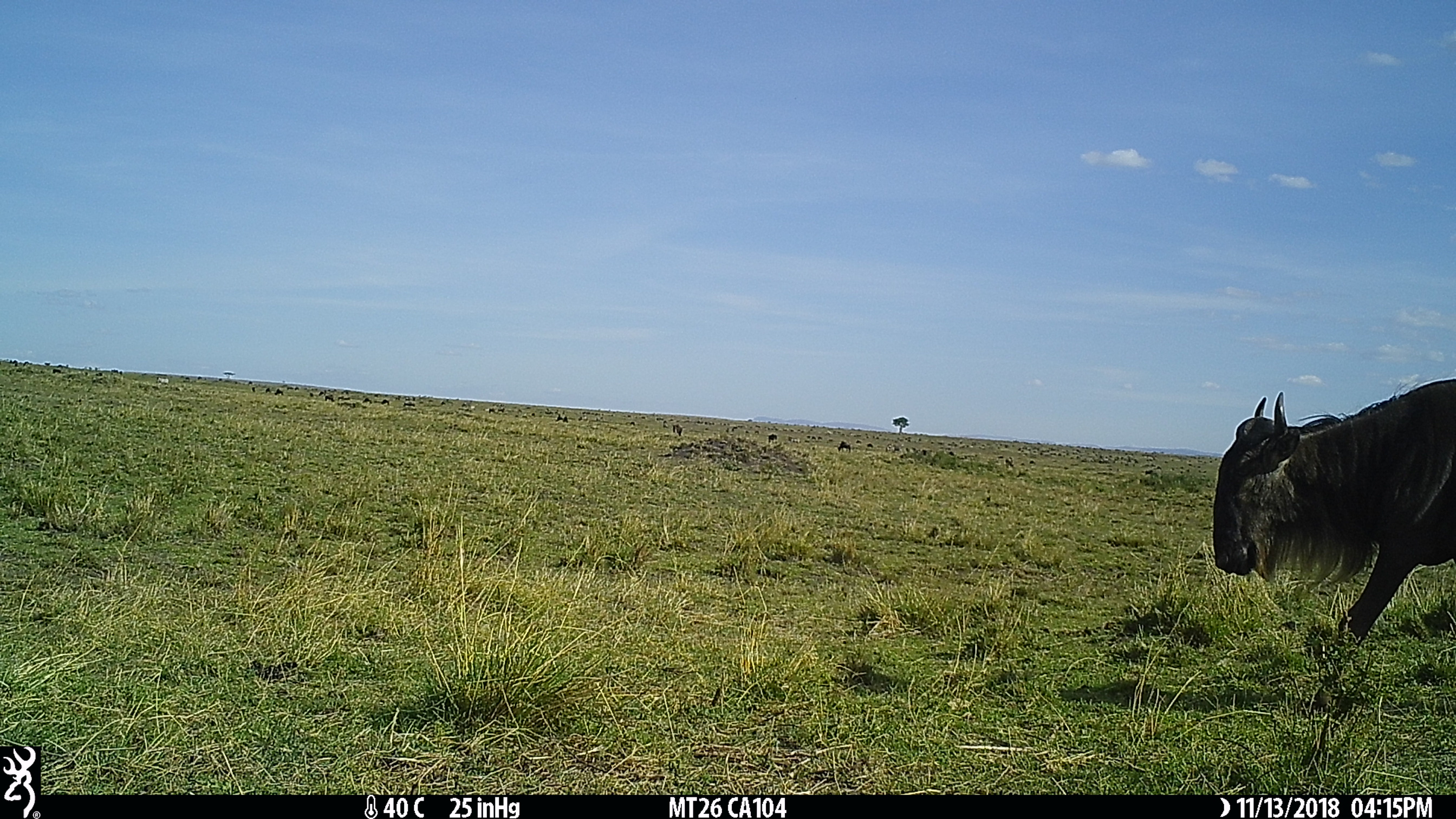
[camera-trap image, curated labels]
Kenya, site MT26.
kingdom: Animalia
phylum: Chordata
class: Mammalia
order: Artiodactyla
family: Bovidae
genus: Connochaetes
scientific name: Connochaetes taurinus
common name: blue wildebeest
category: wildebeest